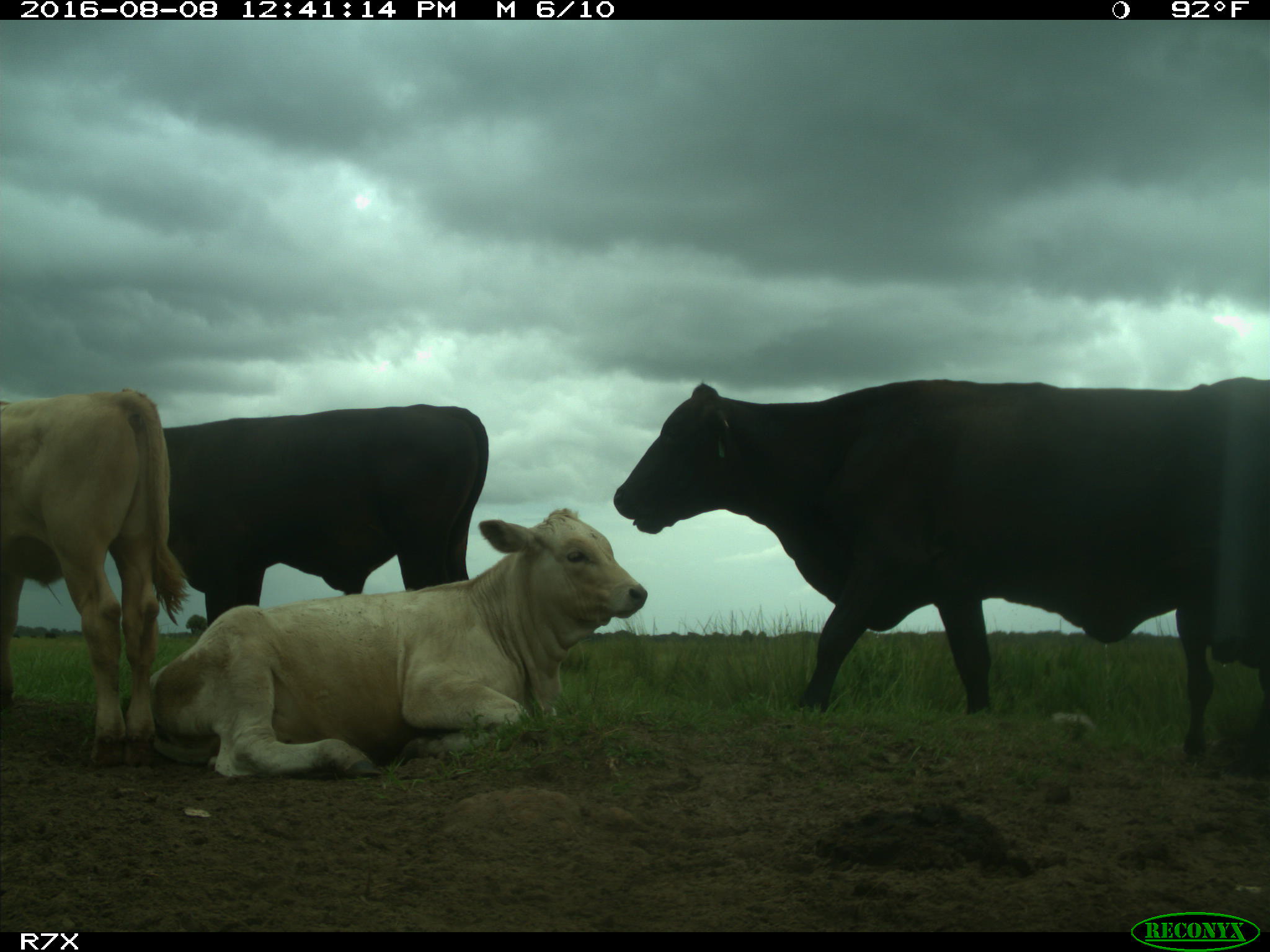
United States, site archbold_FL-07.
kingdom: Animalia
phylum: Chordata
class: Mammalia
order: Artiodactyla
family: Bovidae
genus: Bos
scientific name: Bos taurus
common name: domestic cow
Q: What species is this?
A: Bos taurus (domestic cow).